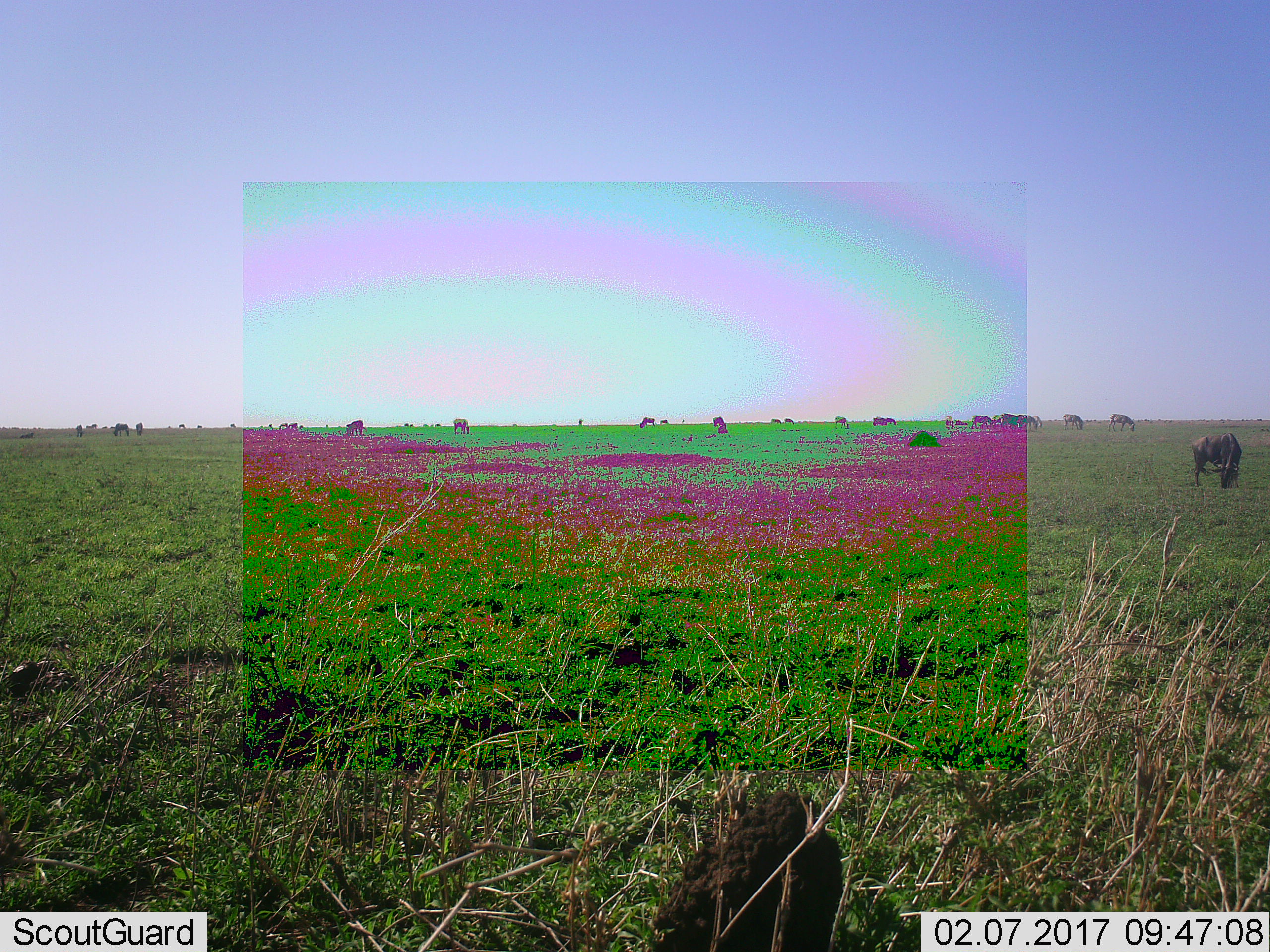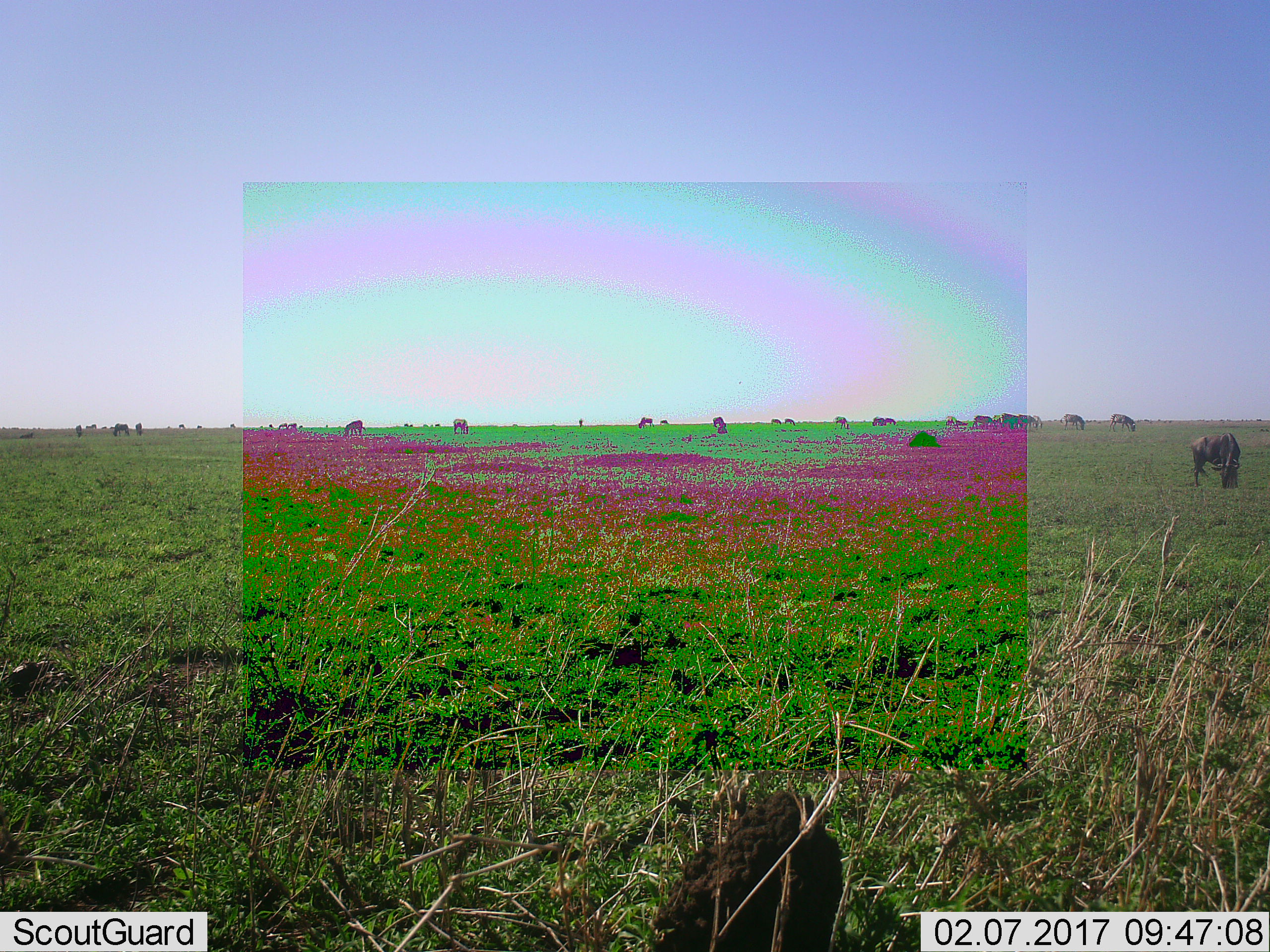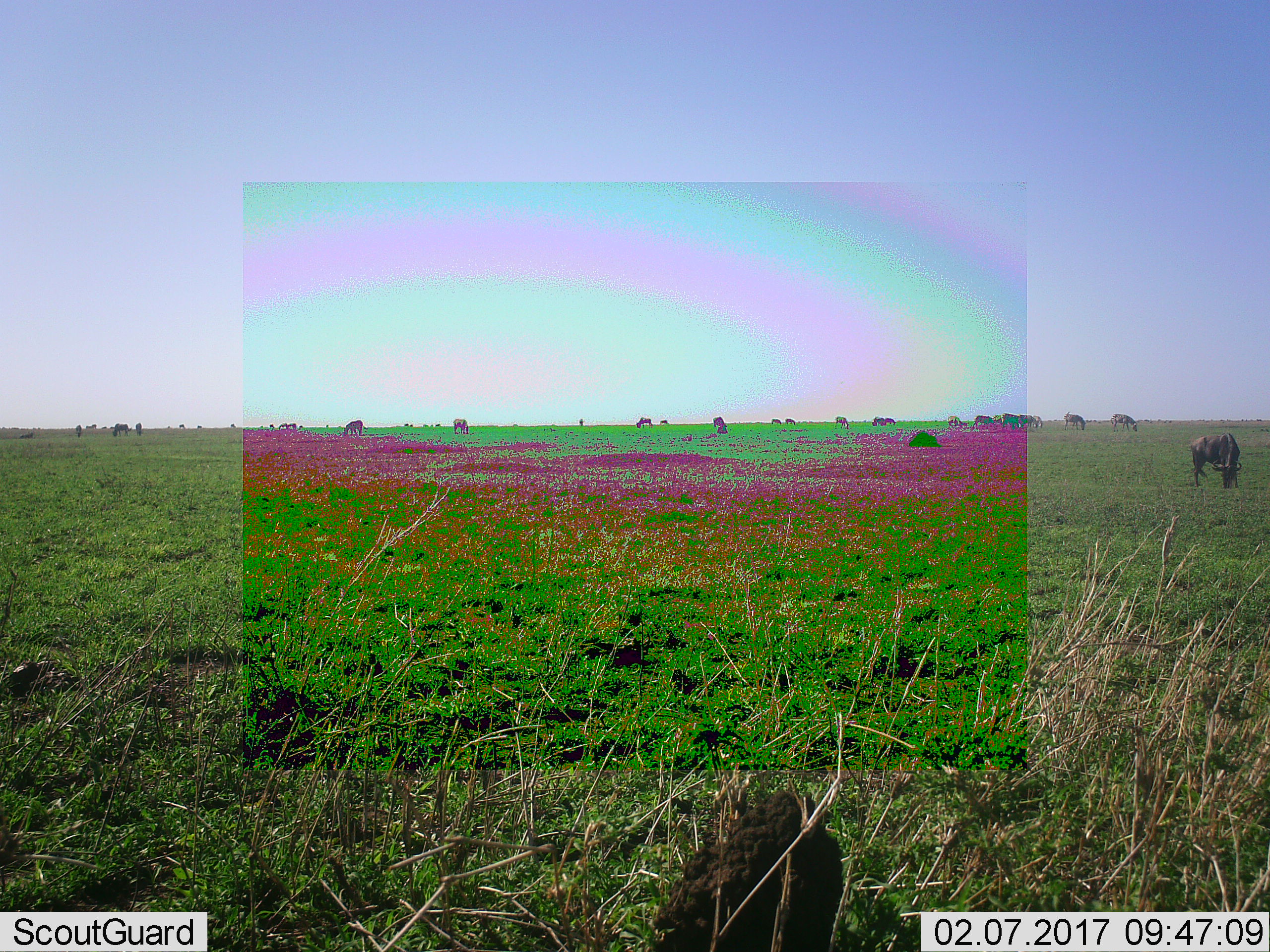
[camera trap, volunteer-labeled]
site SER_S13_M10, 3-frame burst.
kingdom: Animalia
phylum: Chordata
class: Mammalia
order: Artiodactyla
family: Bovidae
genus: Connochaetes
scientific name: Connochaetes taurinus taurinus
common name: blue wildebeest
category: wildebeestblue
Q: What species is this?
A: Wildebeestblue (blue wildebeest) (Connochaetes taurinus taurinus).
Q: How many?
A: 11-50.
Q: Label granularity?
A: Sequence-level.